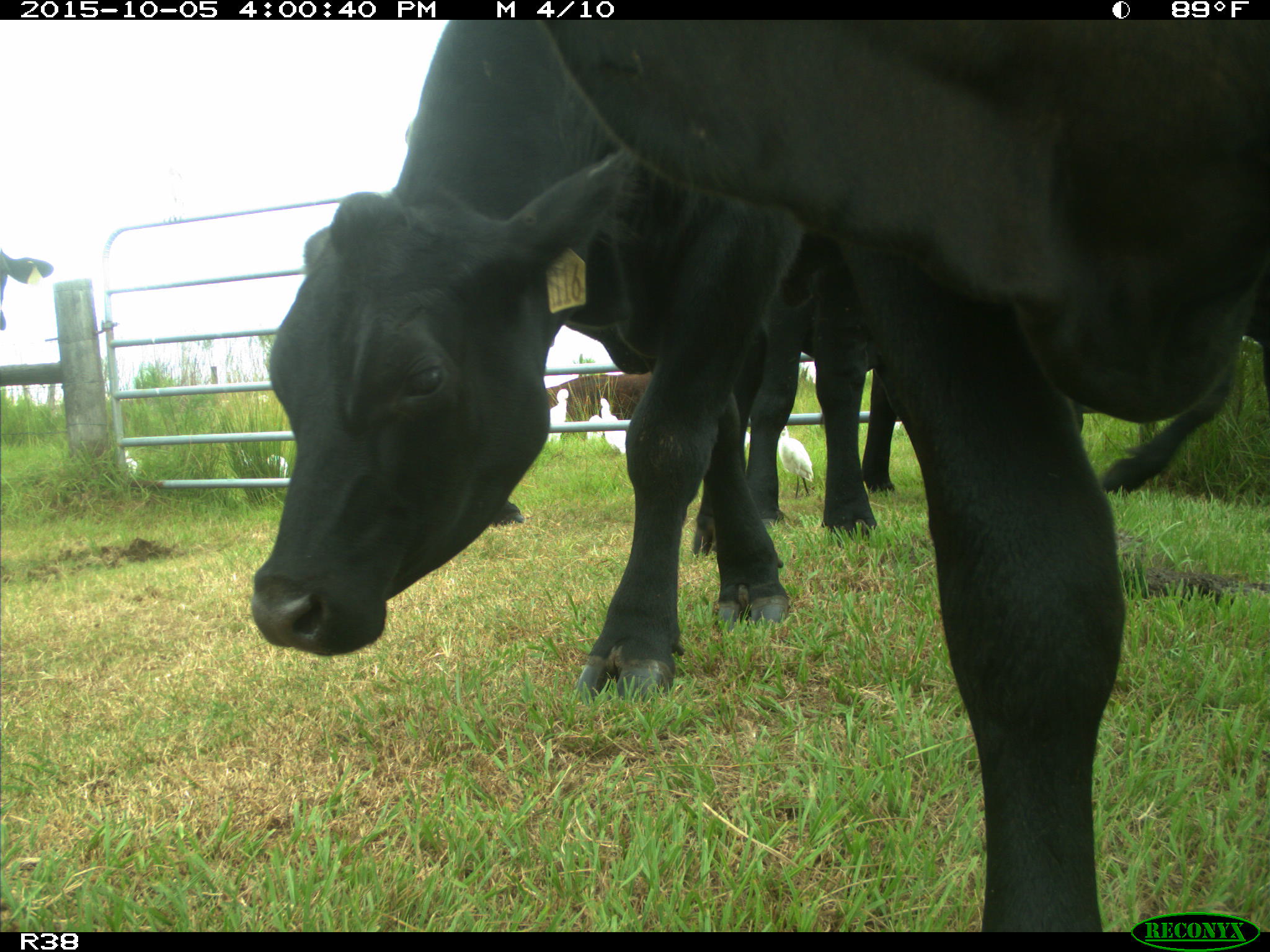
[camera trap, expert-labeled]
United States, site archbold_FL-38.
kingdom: Animalia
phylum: Chordata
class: Mammalia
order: Artiodactyla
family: Bovidae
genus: Bos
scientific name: Bos taurus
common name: domestic cow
Bos taurus (domestic cow).